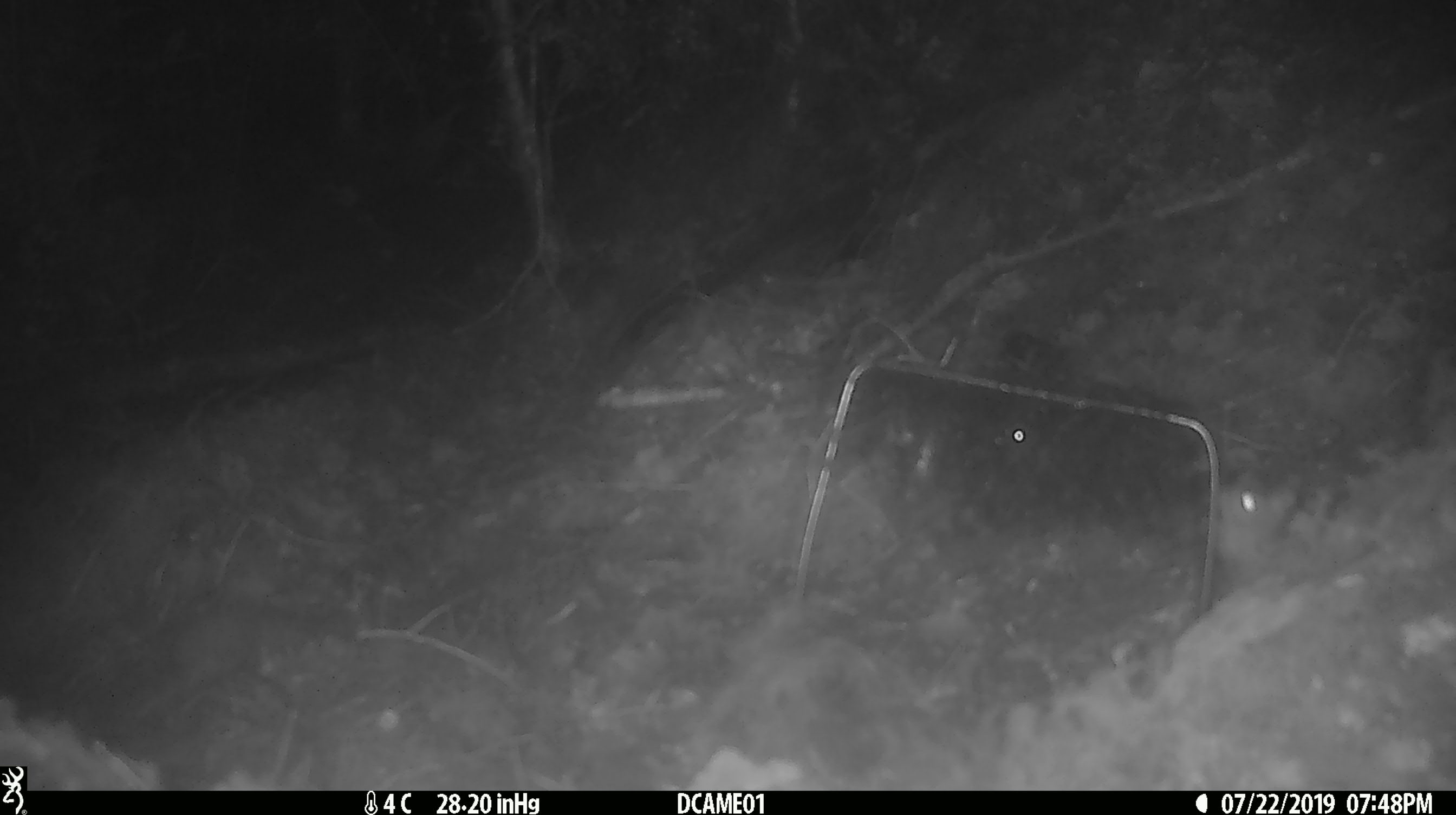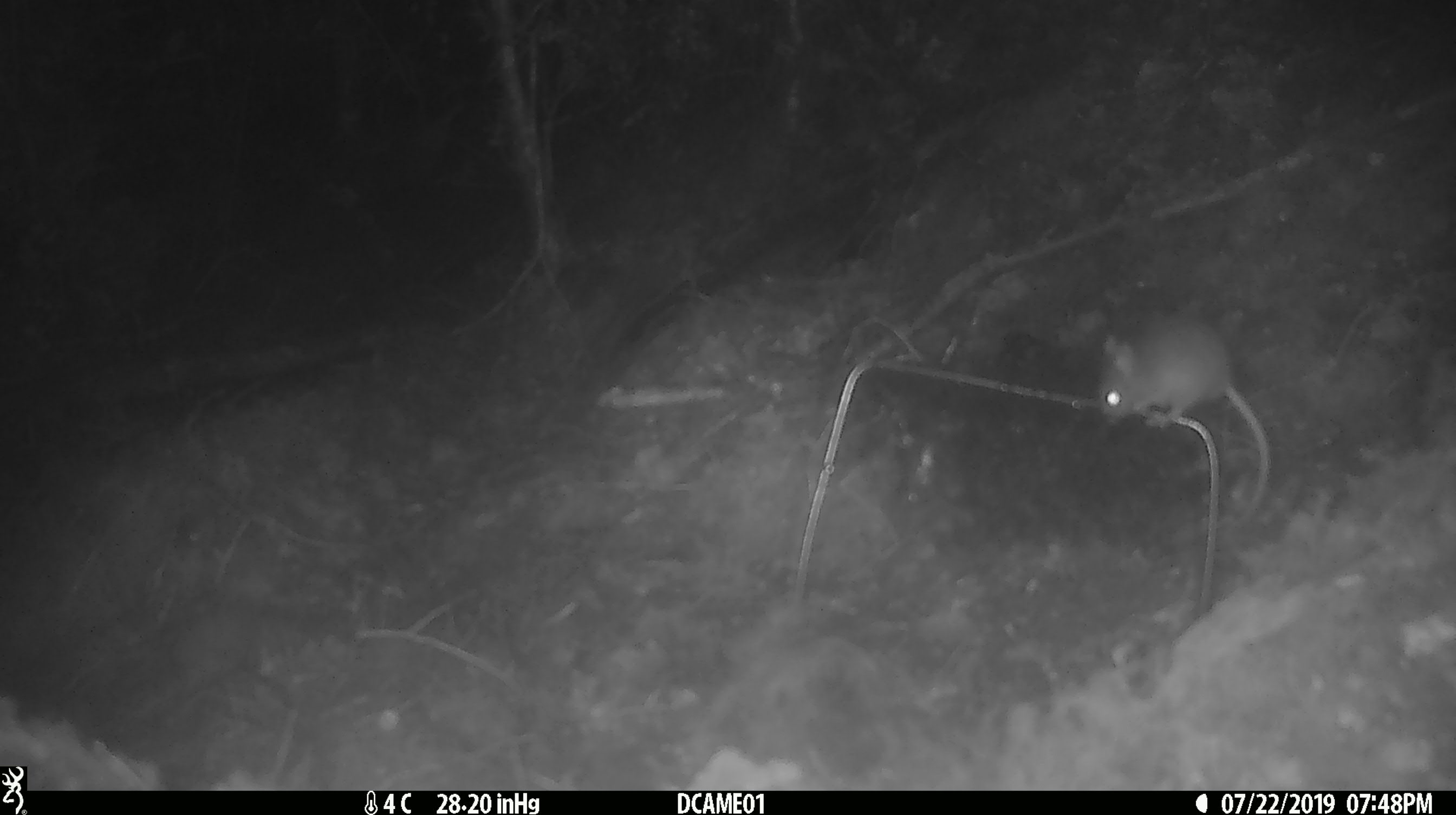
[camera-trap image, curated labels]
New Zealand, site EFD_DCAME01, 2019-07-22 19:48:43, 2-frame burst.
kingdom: Animalia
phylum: Chordata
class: Mammalia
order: Rodentia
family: Muridae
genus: Mus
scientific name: Mus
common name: mouse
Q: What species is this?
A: Mouse (Mus).